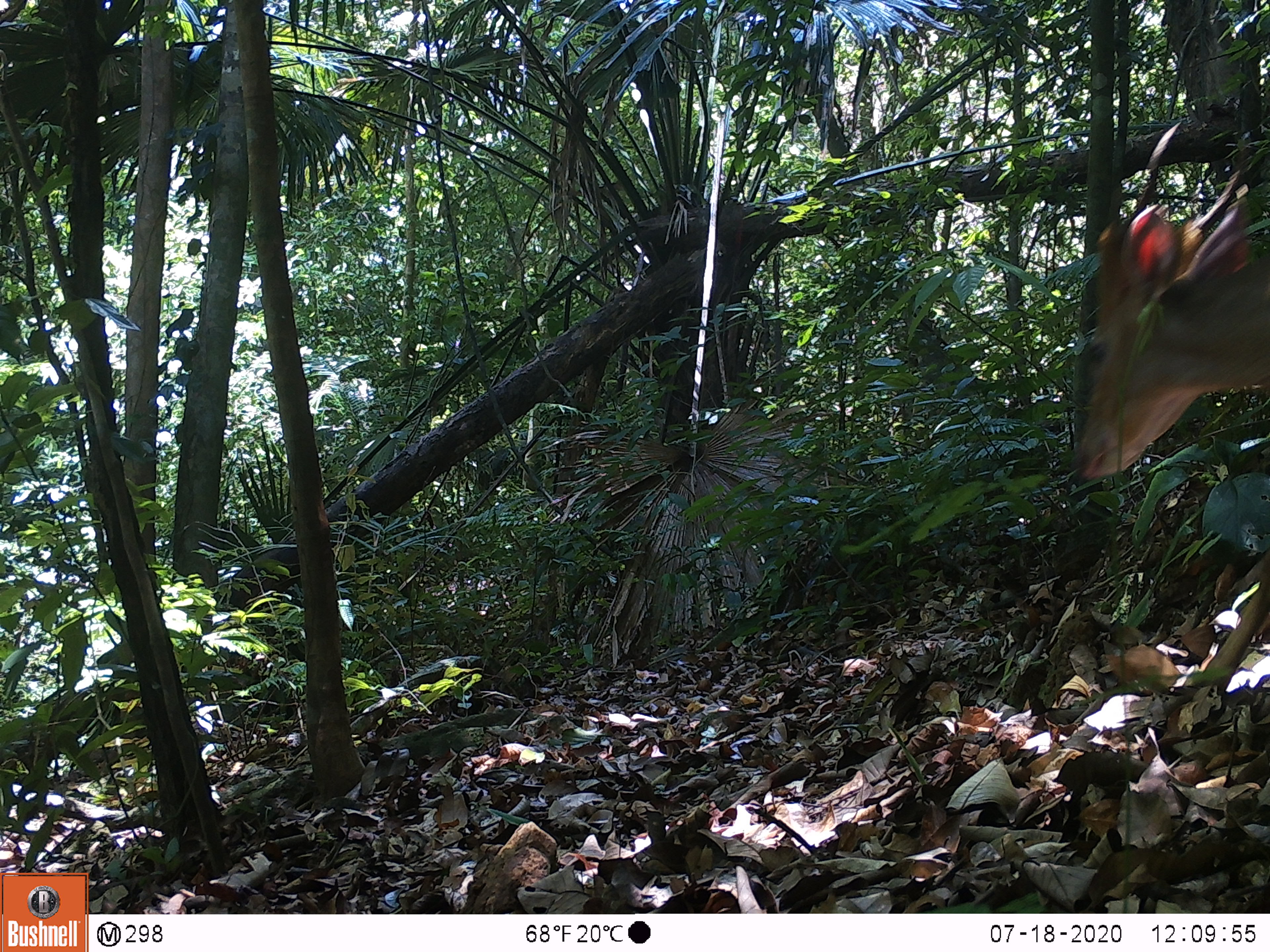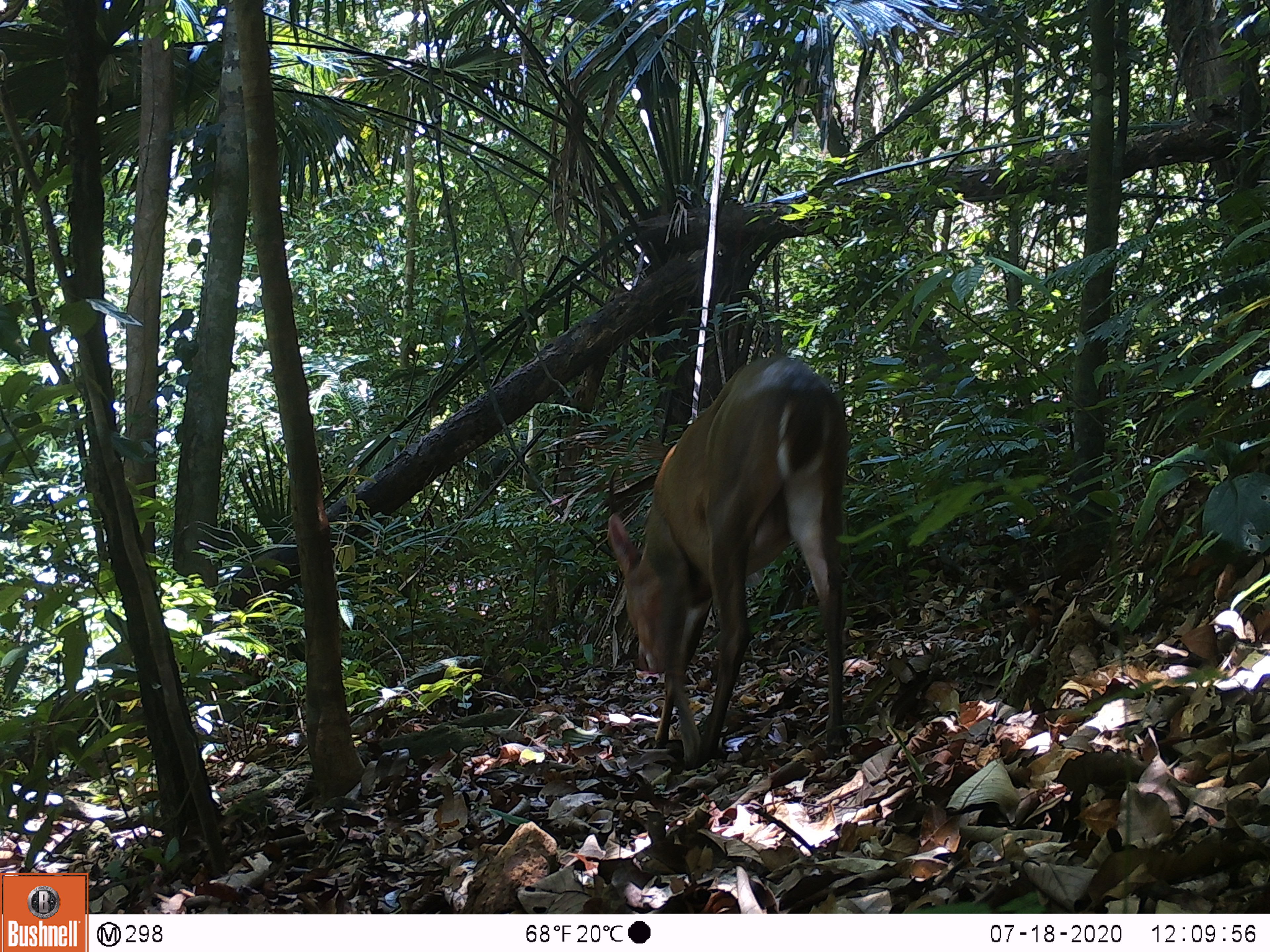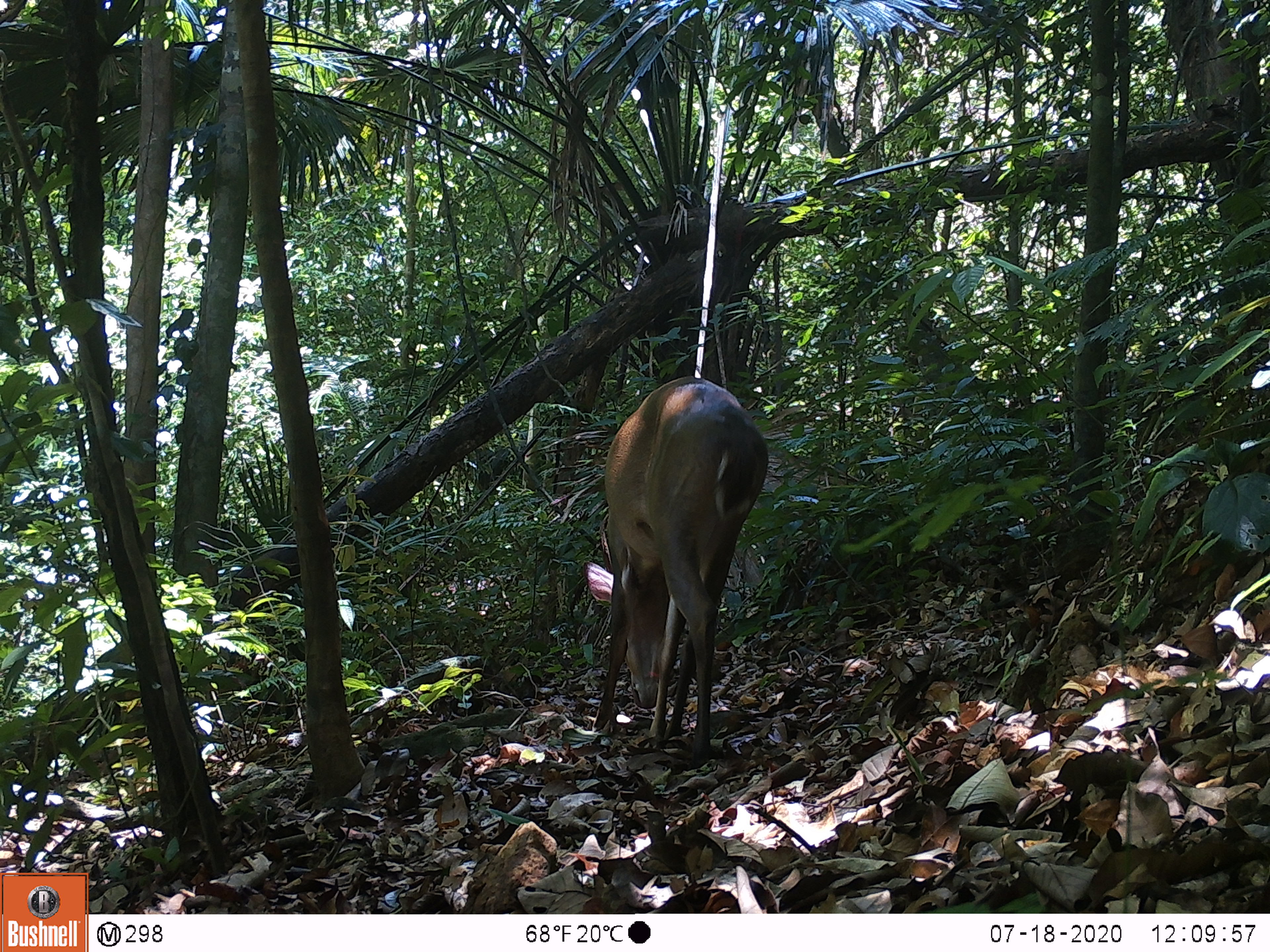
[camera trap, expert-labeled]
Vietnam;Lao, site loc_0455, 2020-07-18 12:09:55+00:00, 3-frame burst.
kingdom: Animalia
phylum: Chordata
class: Mammalia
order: Artiodactyla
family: Cervidae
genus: Muntiacus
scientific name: Muntiacus vuquangensis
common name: large-antlered muntjac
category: large antlered muntjac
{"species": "large antlered muntjac (large-antlered muntjac) (Muntiacus vuquangensis)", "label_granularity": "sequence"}